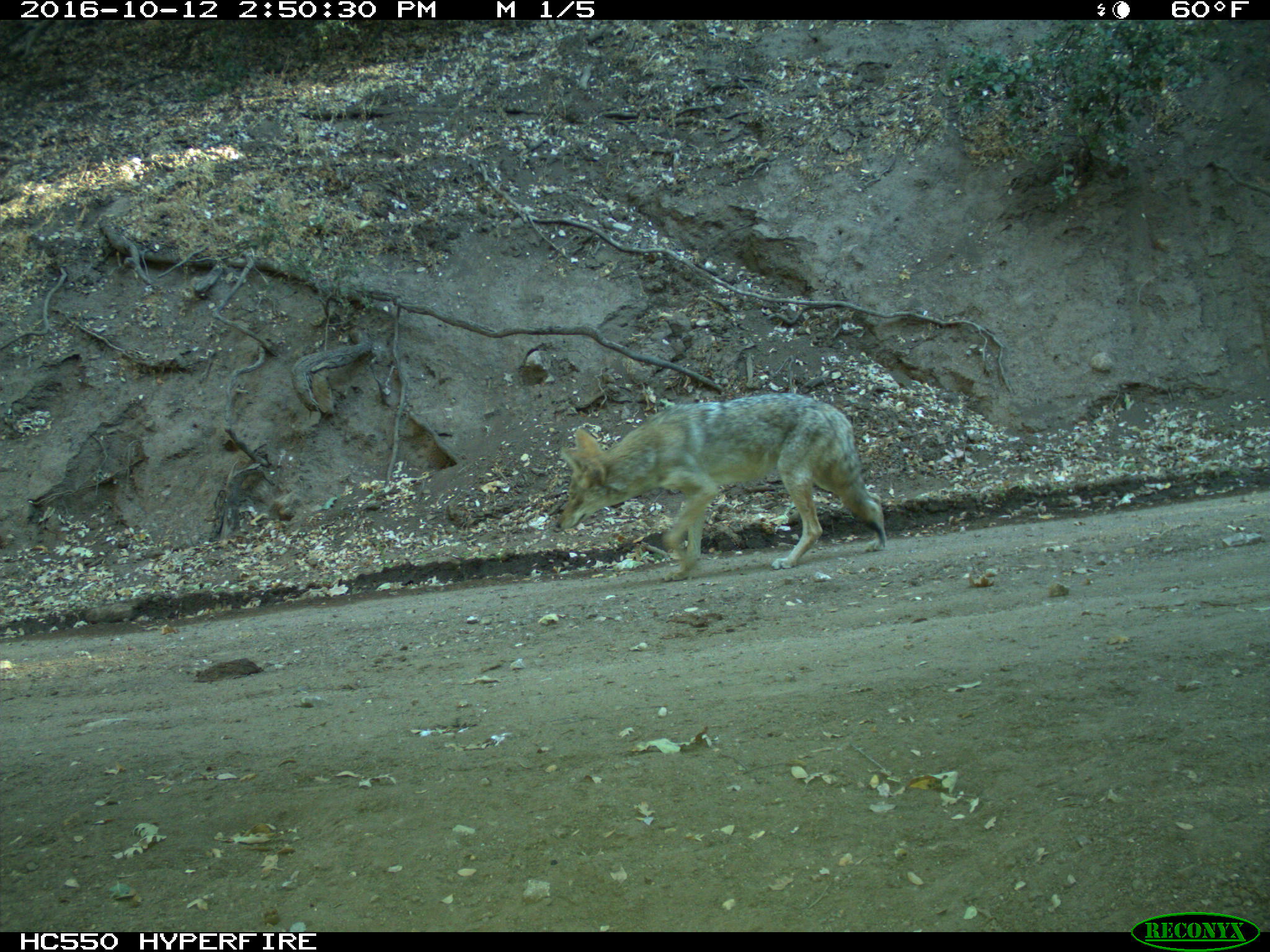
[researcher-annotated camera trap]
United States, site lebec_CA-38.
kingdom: Animalia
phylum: Chordata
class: Mammalia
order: Carnivora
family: Canidae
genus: Canis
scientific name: Canis latrans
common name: coyote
Canis latrans (coyote).